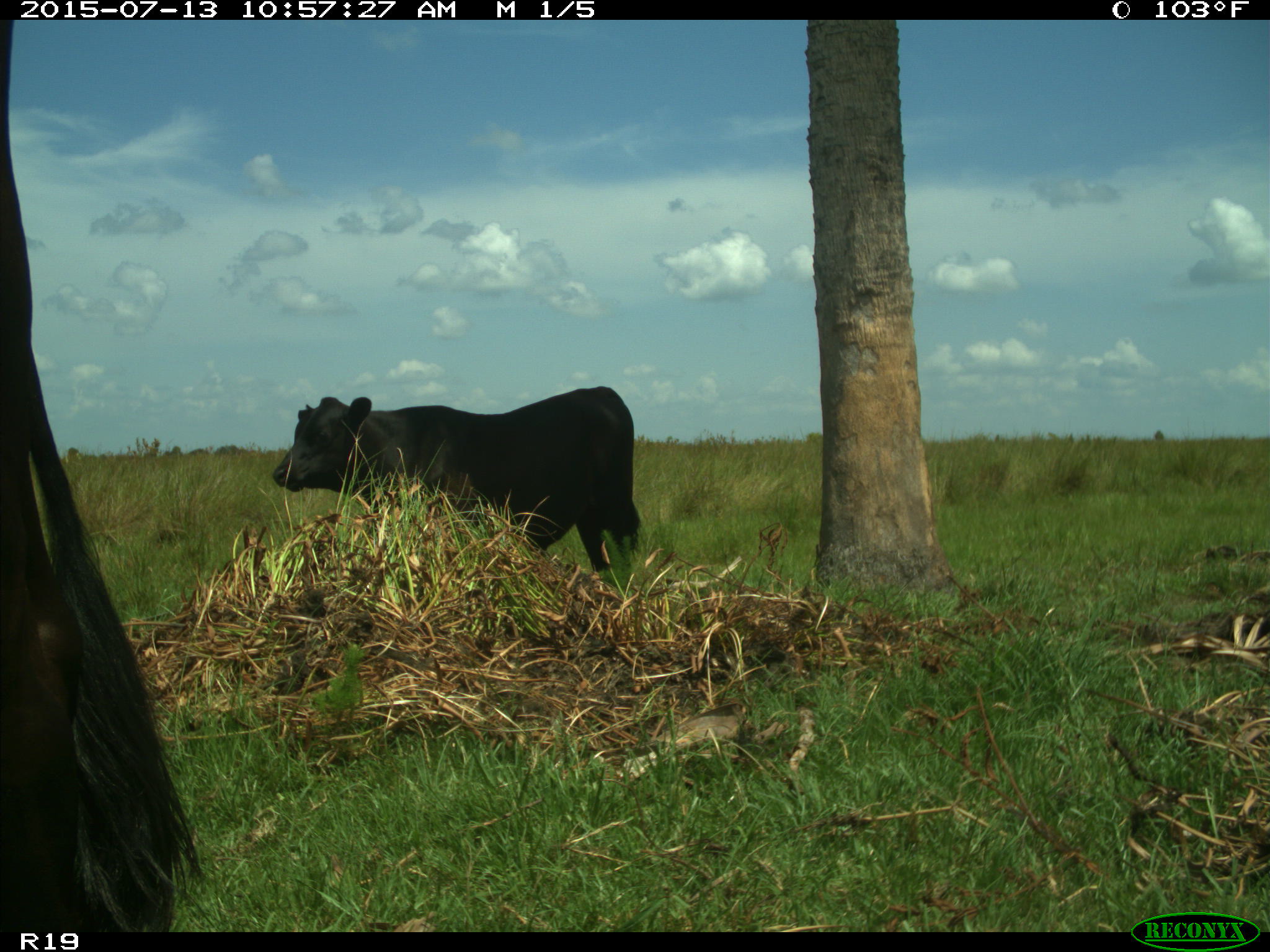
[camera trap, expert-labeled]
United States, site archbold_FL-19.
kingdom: Animalia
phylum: Chordata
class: Mammalia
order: Artiodactyla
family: Bovidae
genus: Bos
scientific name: Bos taurus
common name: domestic cow